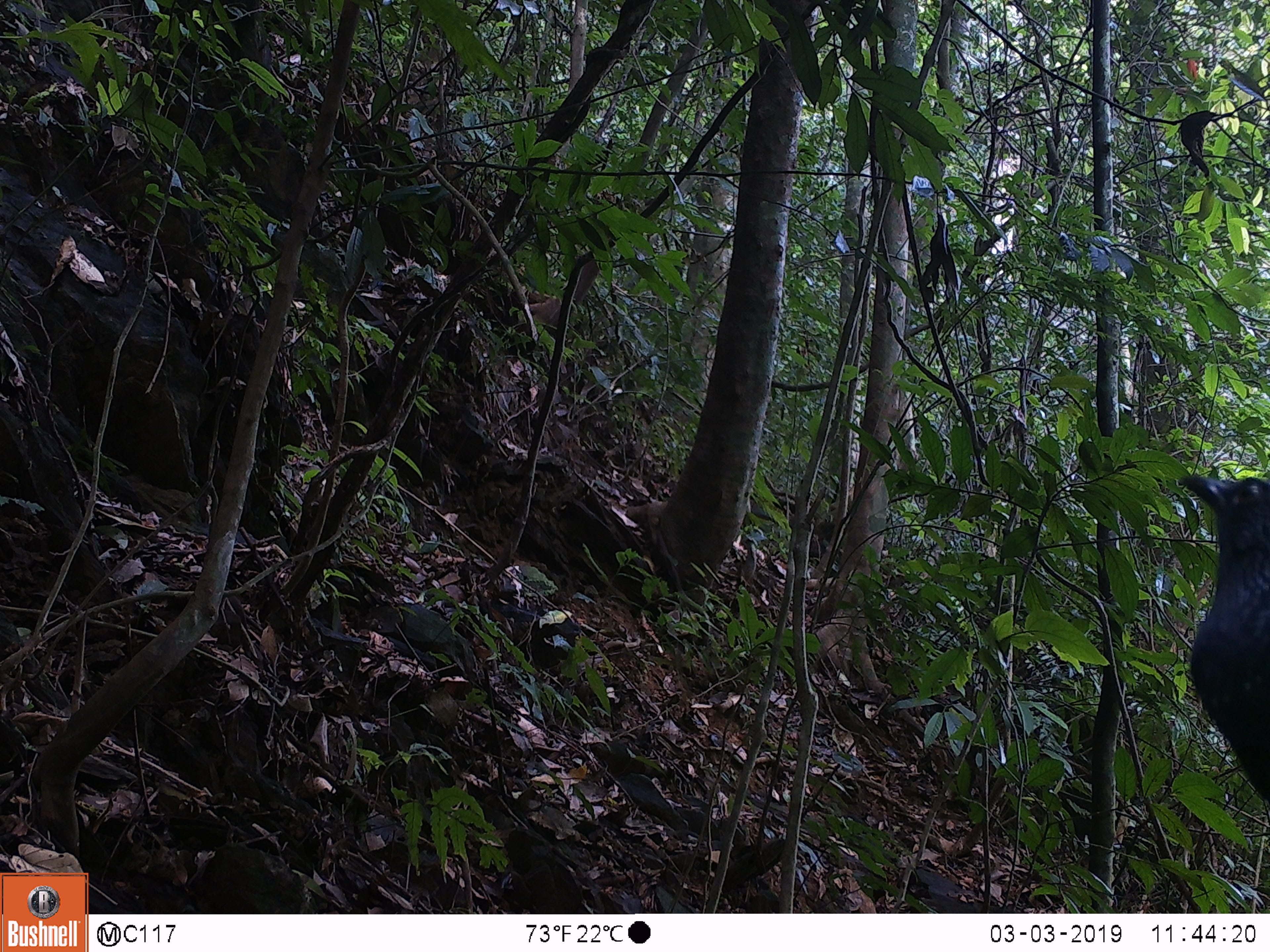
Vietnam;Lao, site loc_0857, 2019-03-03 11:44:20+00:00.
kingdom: Animalia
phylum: Chordata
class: Aves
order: Passeriformes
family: Muscicapidae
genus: Myophonus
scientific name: Myophonus caeruleus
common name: blue whistling thrush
Blue whistling thrush (Myophonus caeruleus). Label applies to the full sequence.